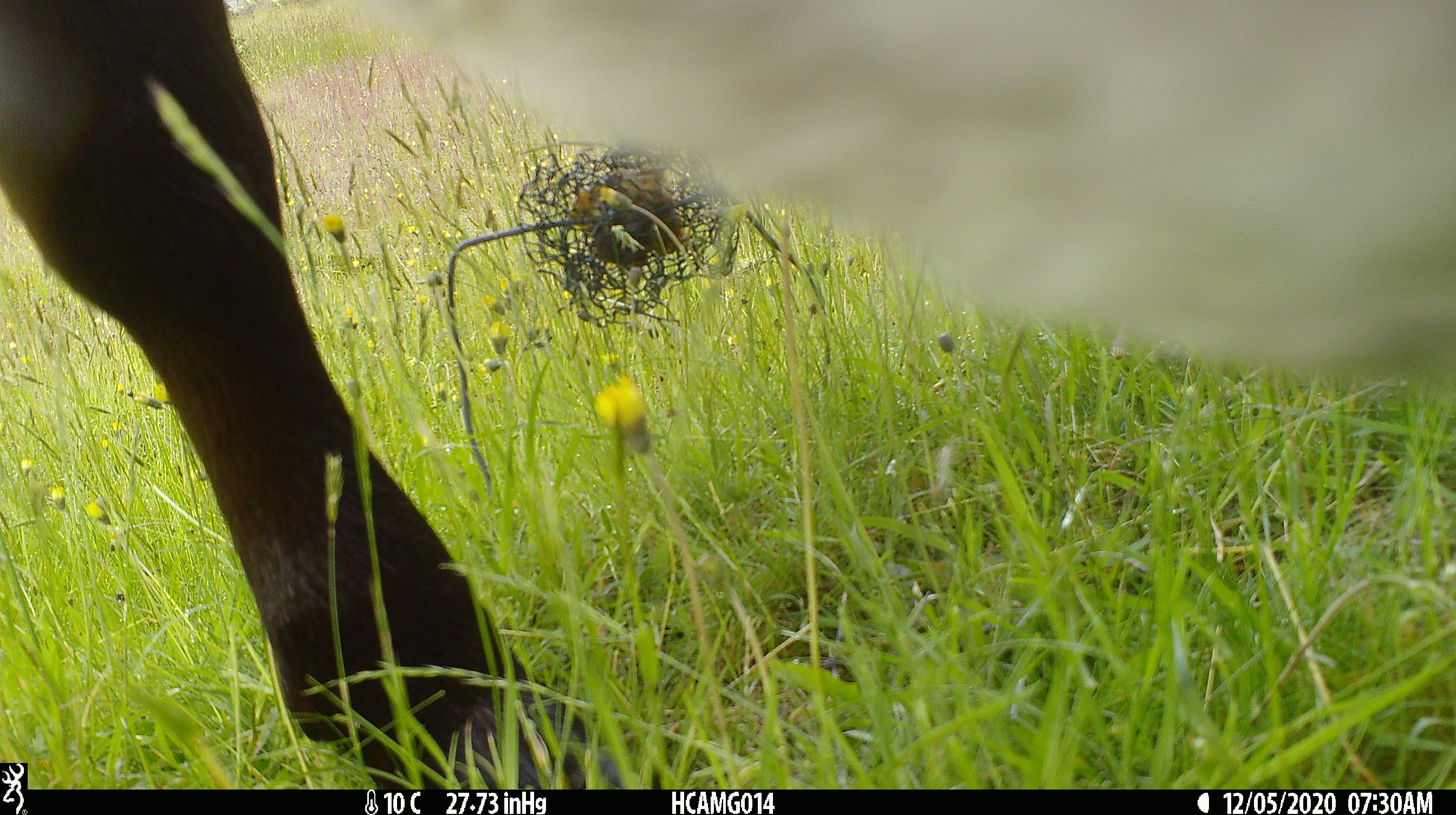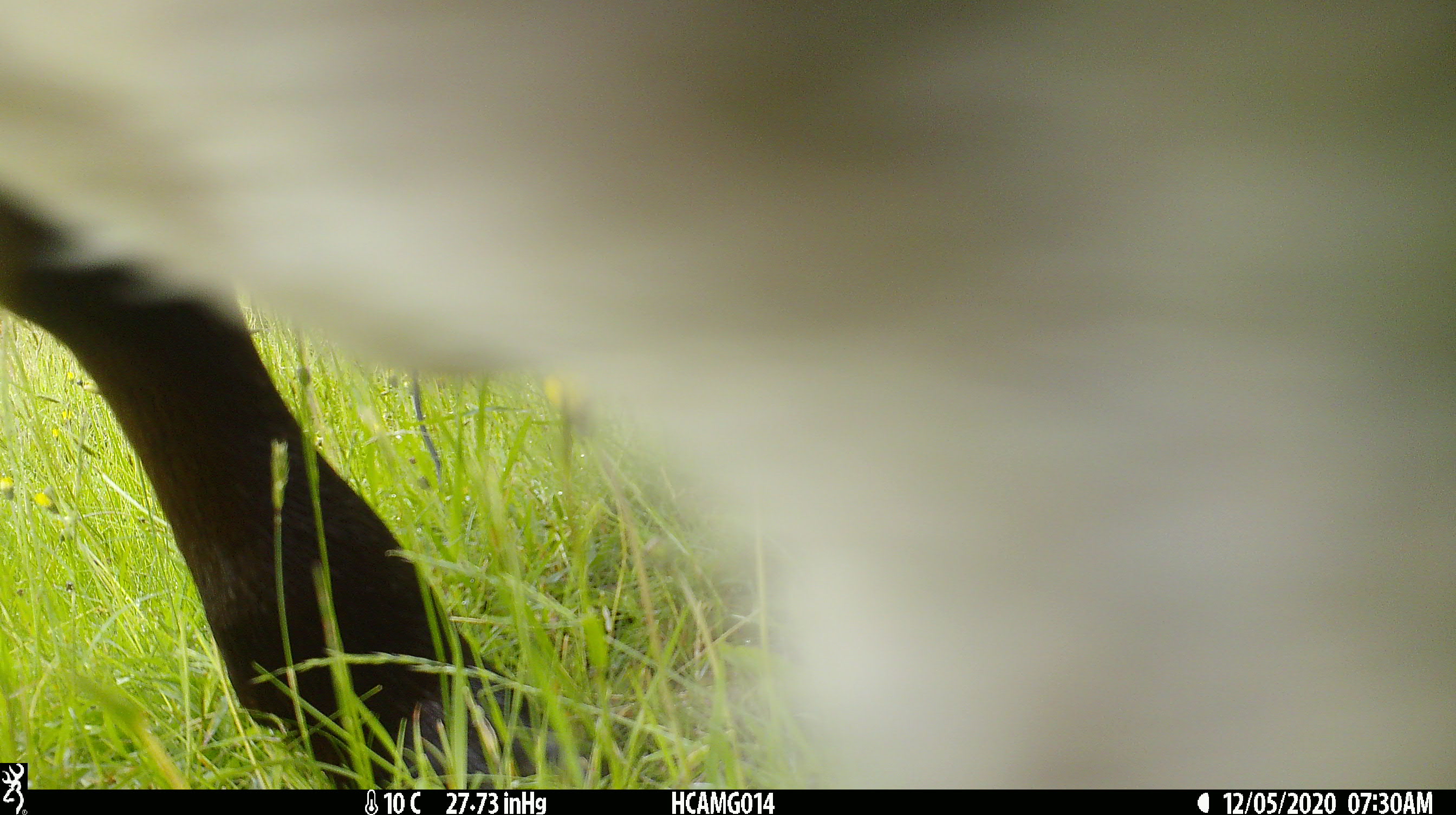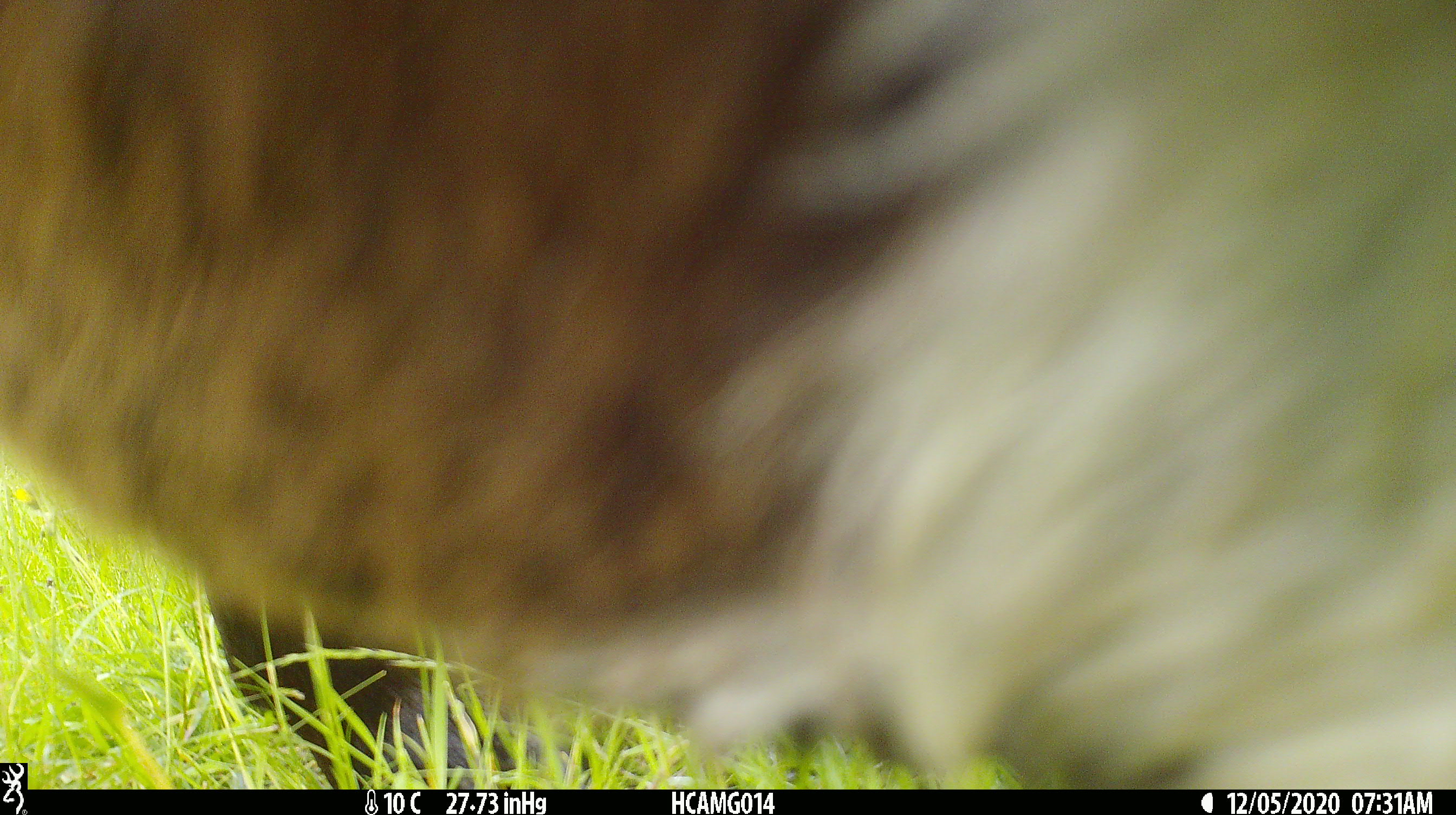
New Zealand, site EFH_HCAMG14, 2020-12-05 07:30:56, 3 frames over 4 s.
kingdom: Animalia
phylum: Chordata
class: Mammalia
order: Artiodactyla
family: Bovidae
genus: Bos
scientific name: Bos taurus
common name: domestic cow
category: cow